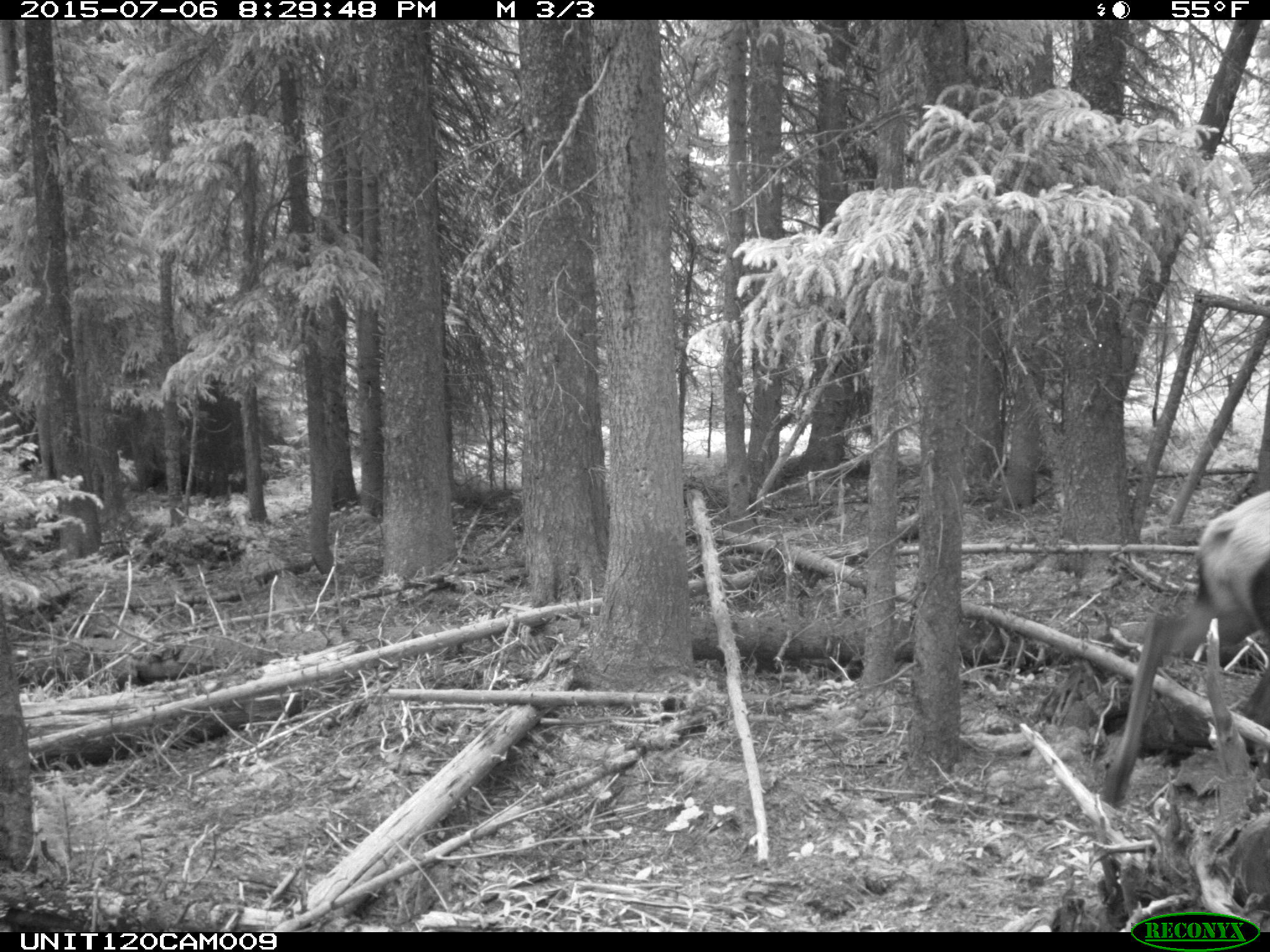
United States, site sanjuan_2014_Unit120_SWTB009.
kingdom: Animalia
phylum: Chordata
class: Mammalia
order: Artiodactyla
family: Cervidae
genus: Cervus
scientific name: Cervus elaphus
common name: red deer